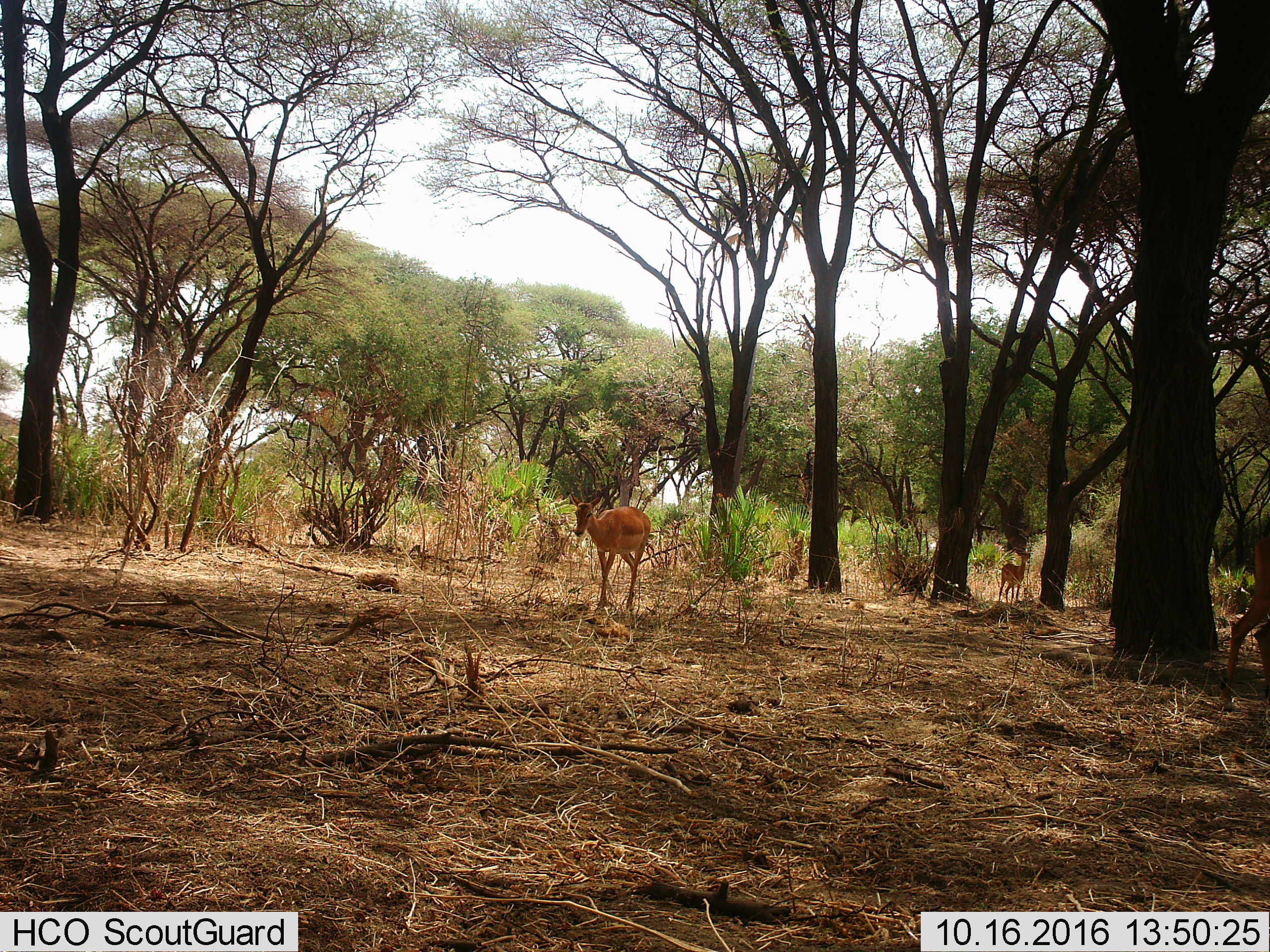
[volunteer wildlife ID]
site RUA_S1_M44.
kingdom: Animalia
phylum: Chordata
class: Mammalia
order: Artiodactyla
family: Bovidae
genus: Aepyceros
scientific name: Aepyceros melampus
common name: impala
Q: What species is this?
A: Impala (Aepyceros melampus).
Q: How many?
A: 3.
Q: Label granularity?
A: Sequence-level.